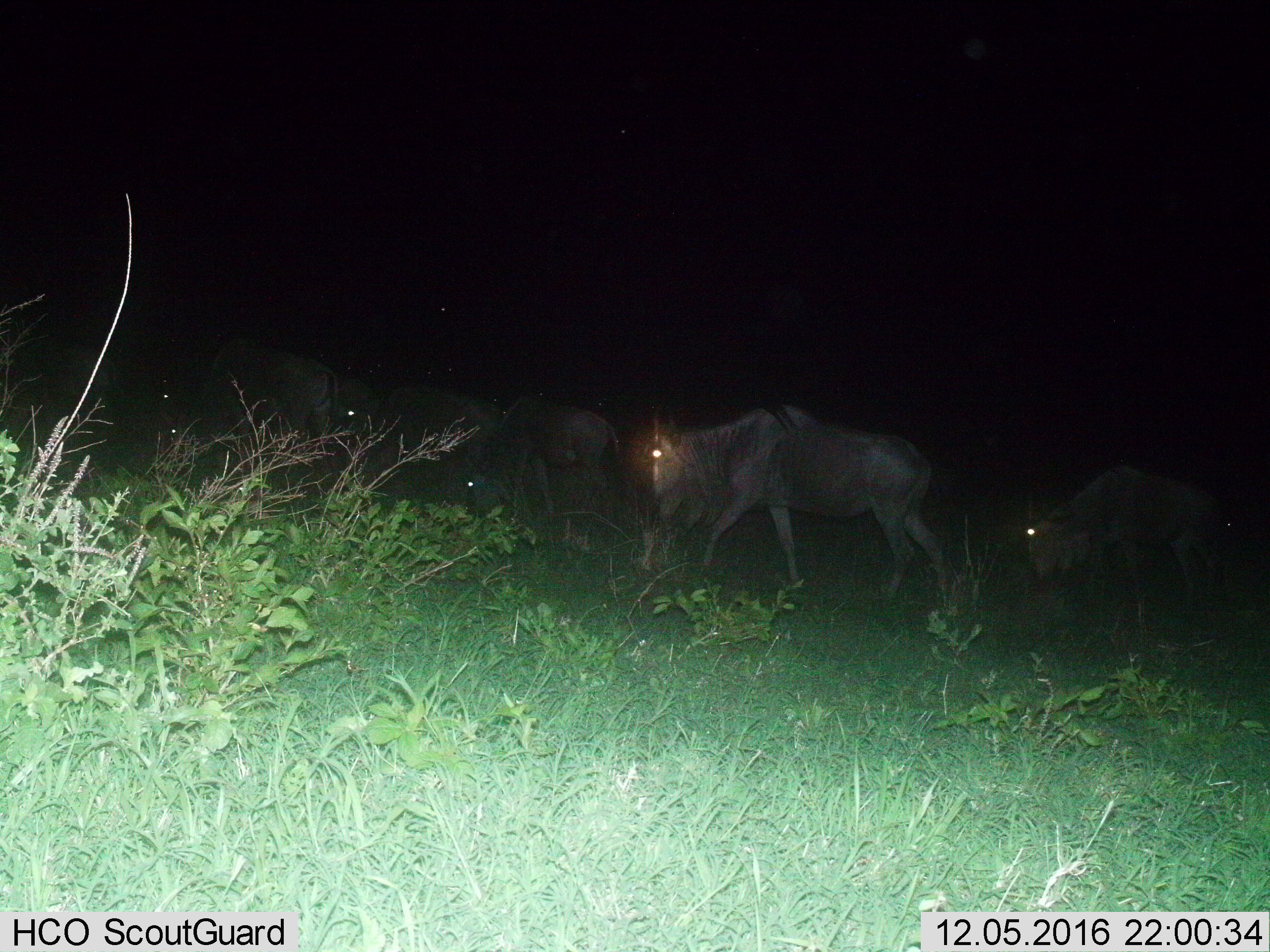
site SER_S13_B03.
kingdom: Animalia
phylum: Chordata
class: Mammalia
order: Artiodactyla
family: Bovidae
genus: Connochaetes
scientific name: Connochaetes taurinus taurinus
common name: blue wildebeest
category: wildebeestblue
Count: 6.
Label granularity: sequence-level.